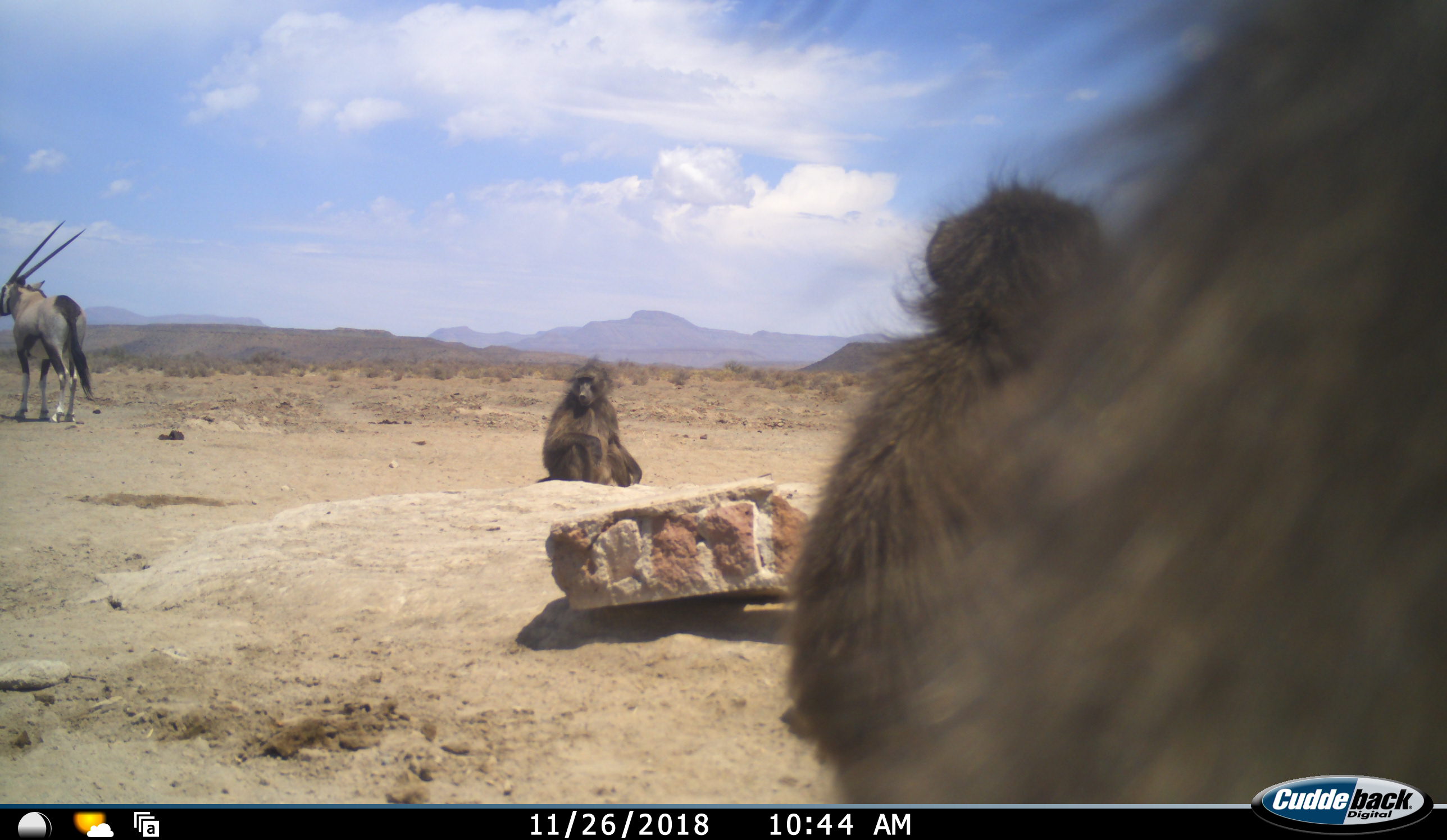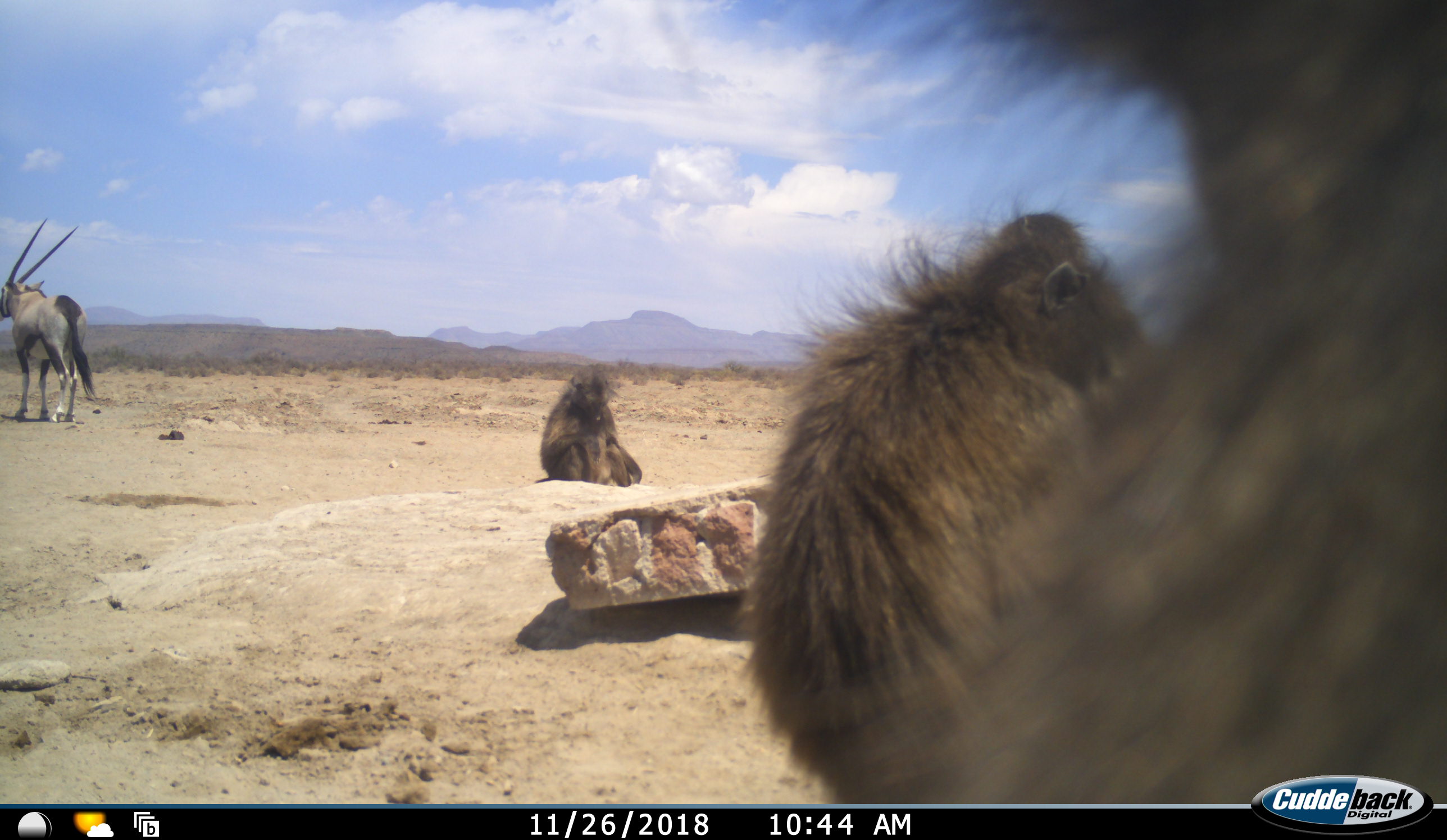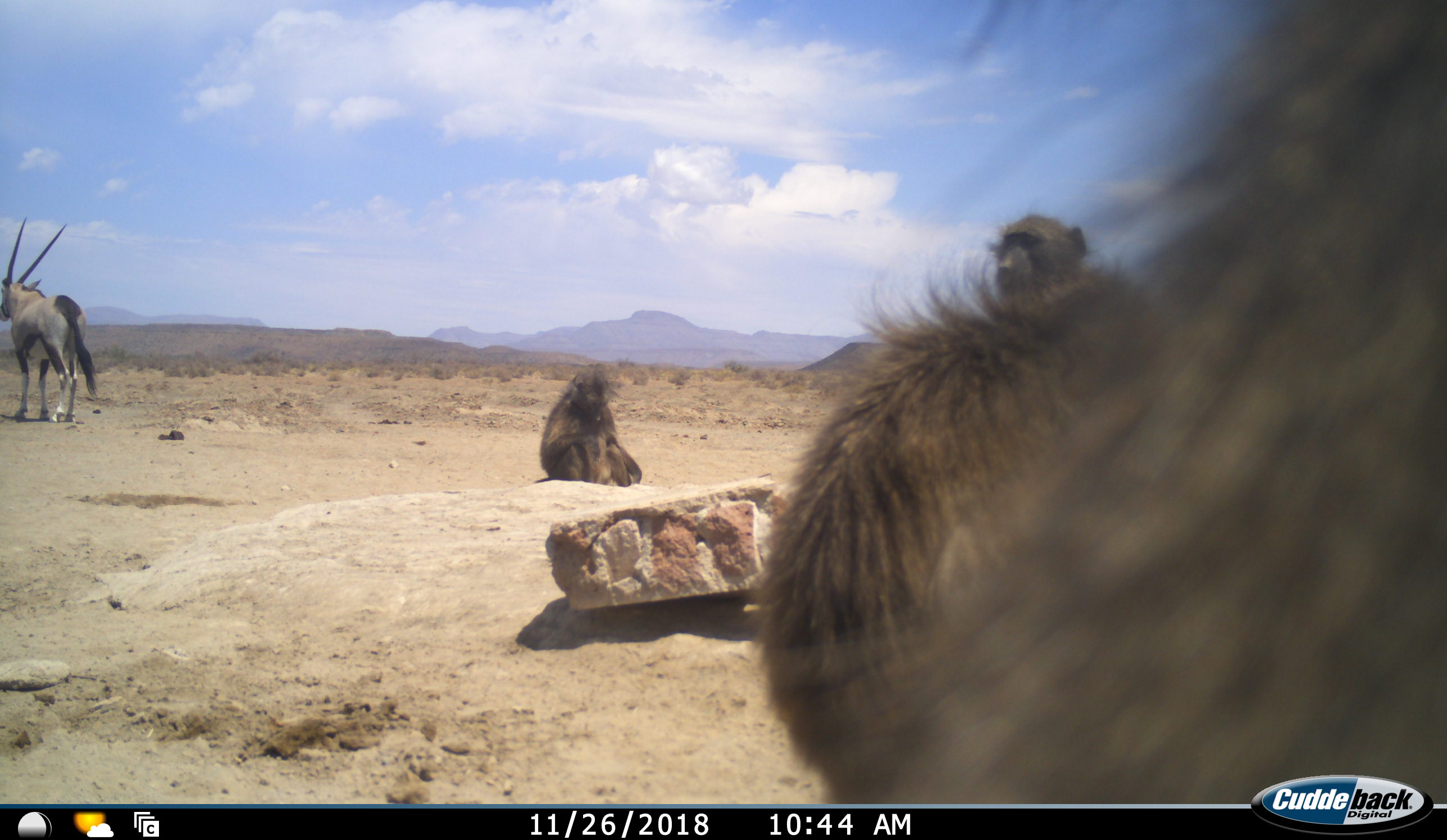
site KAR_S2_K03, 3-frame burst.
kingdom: Animalia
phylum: Chordata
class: Mammalia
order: Primates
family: Cercopithecidae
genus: Papio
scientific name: Papio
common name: baboon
Baboon (Papio), count 4. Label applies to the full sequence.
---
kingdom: Animalia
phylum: Chordata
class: Mammalia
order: Artiodactyla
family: Bovidae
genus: Oryx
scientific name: Oryx gazella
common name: gemsbok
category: oryx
Oryx (gemsbok) (Oryx gazella), count 1. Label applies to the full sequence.